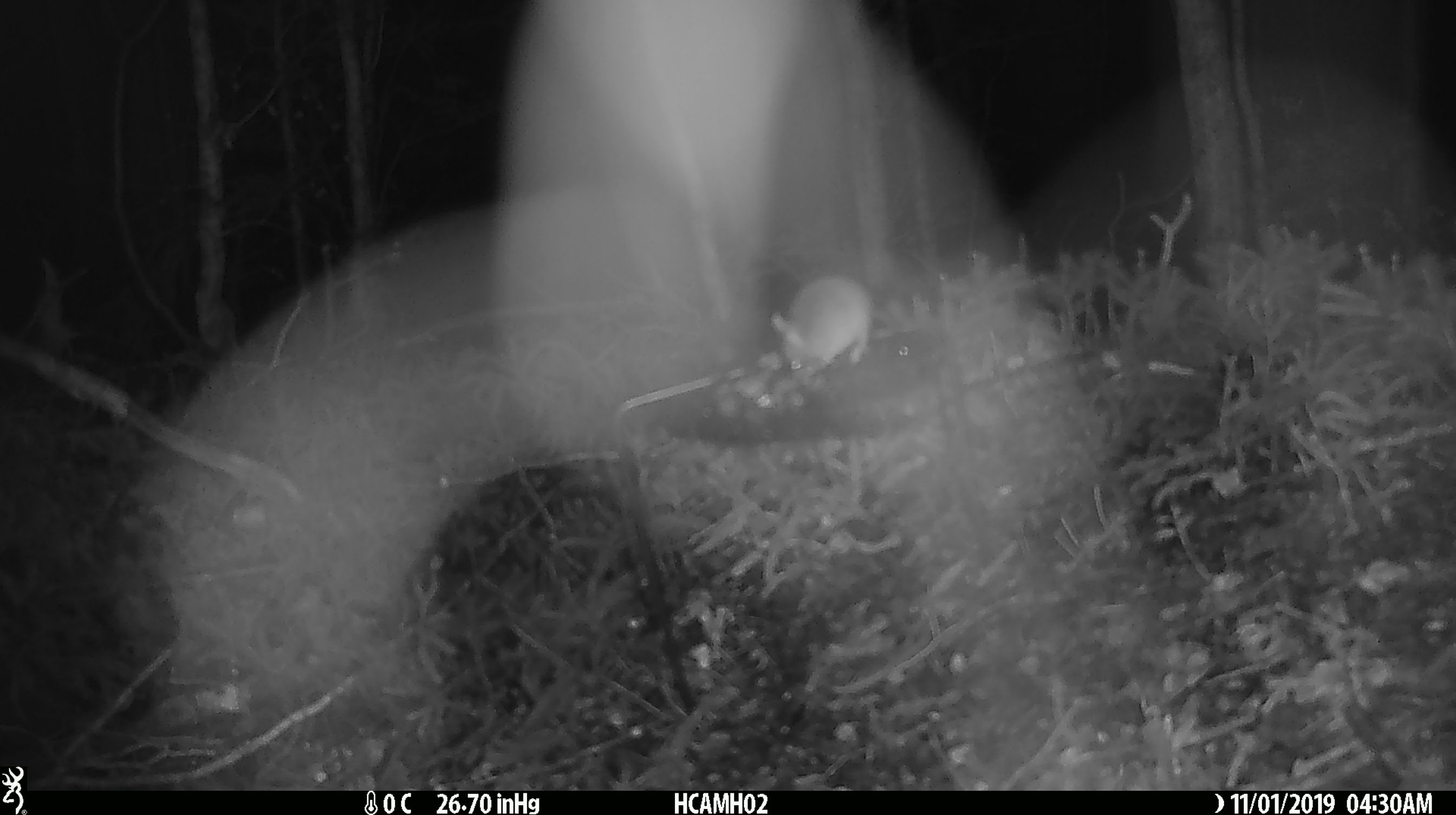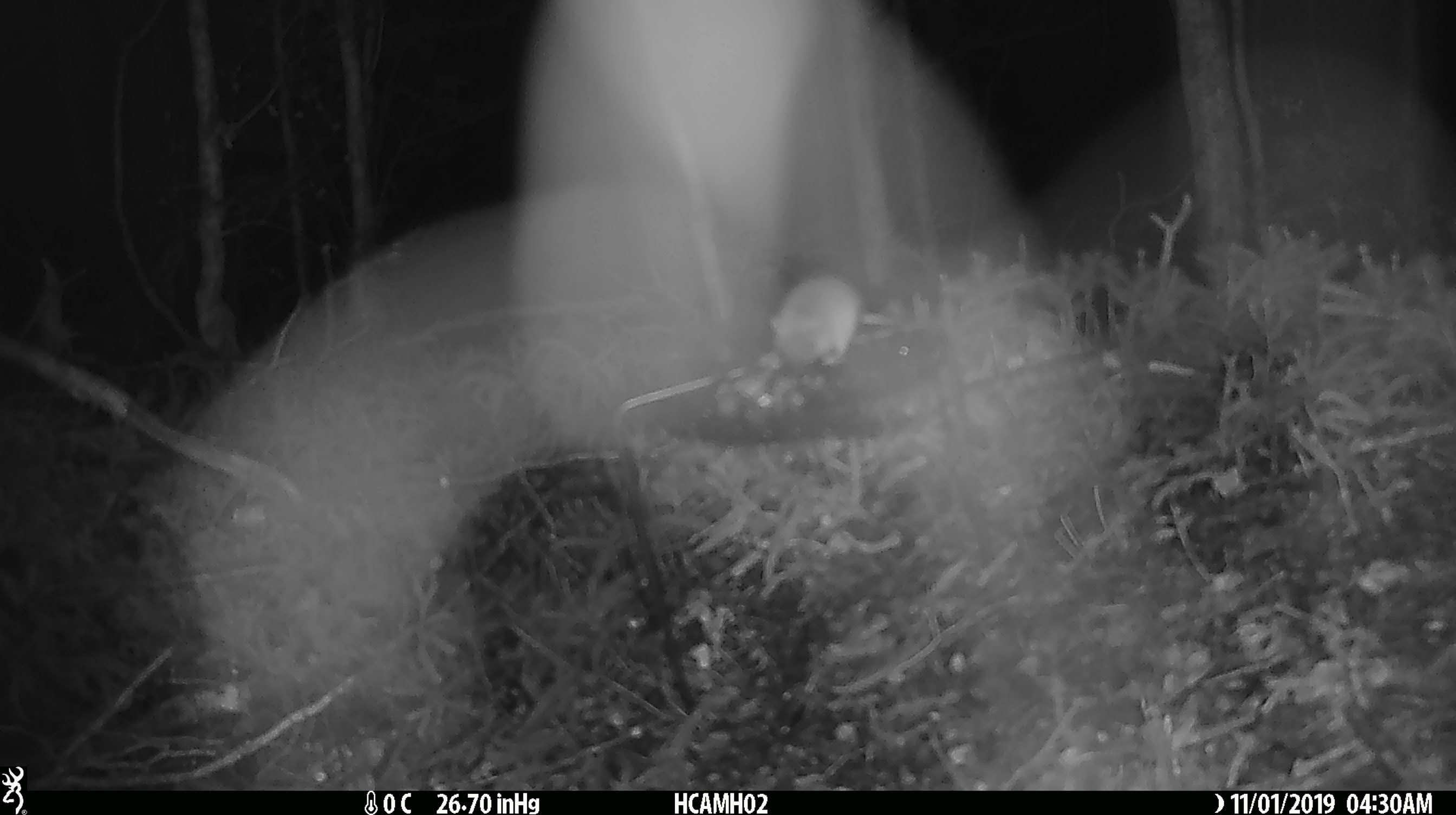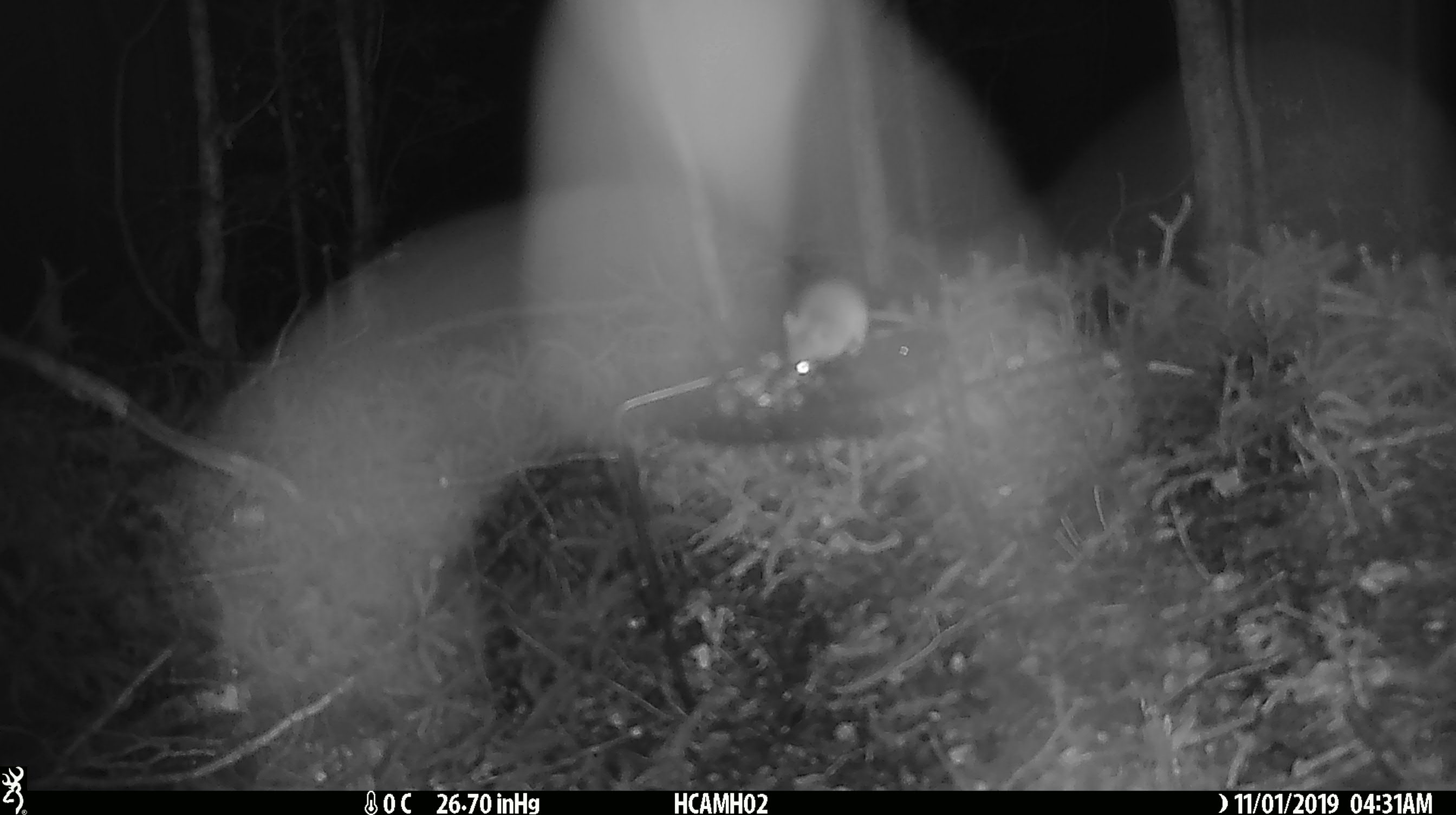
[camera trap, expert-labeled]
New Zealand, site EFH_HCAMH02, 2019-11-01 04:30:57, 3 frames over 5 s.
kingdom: Animalia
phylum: Chordata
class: Mammalia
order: Rodentia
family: Muridae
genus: Mus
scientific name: Mus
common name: mouse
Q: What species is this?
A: Mouse (Mus).